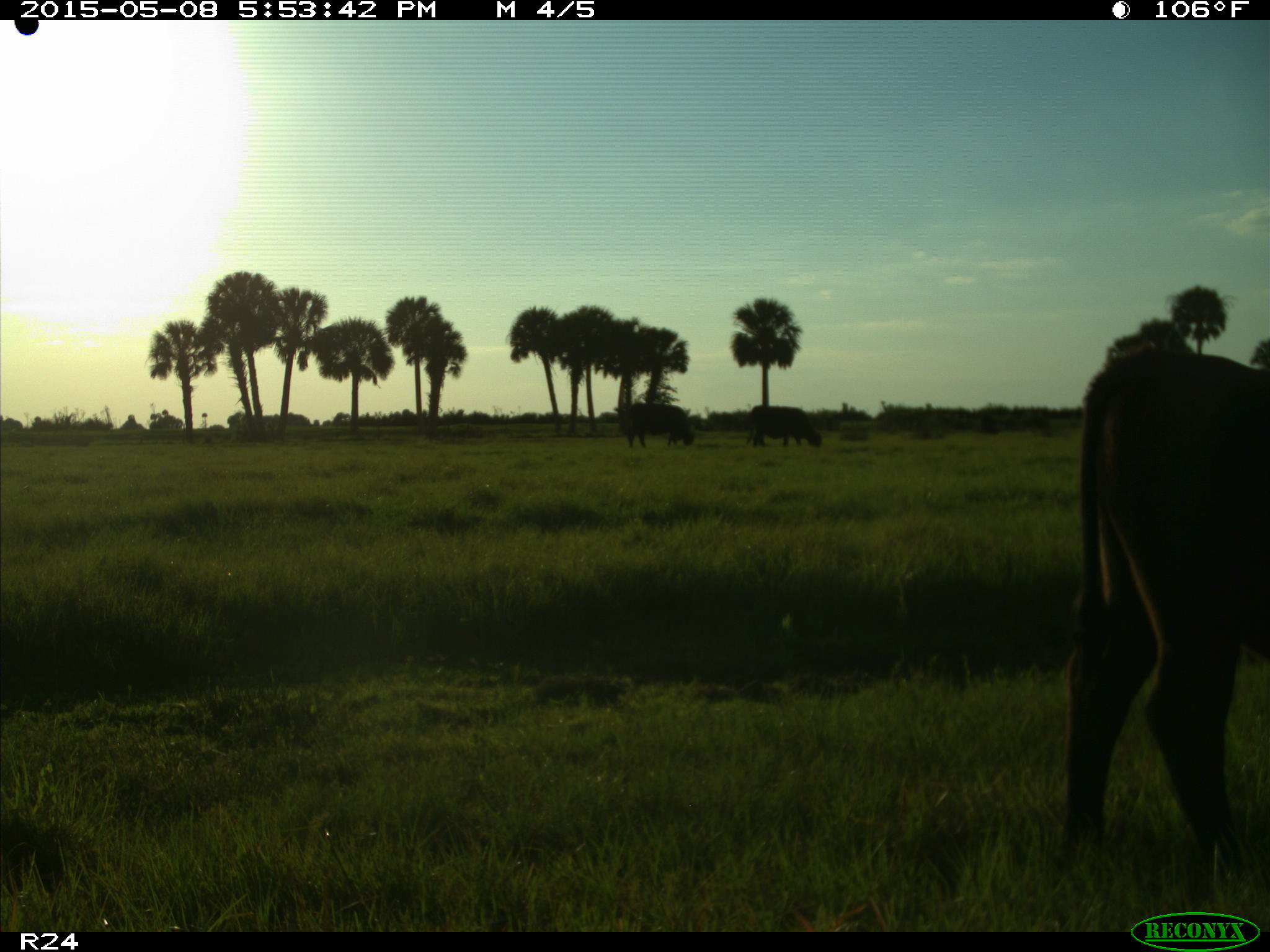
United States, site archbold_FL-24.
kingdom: Animalia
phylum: Chordata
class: Mammalia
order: Artiodactyla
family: Bovidae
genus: Bos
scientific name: Bos taurus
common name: domestic cow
Bos taurus (domestic cow).